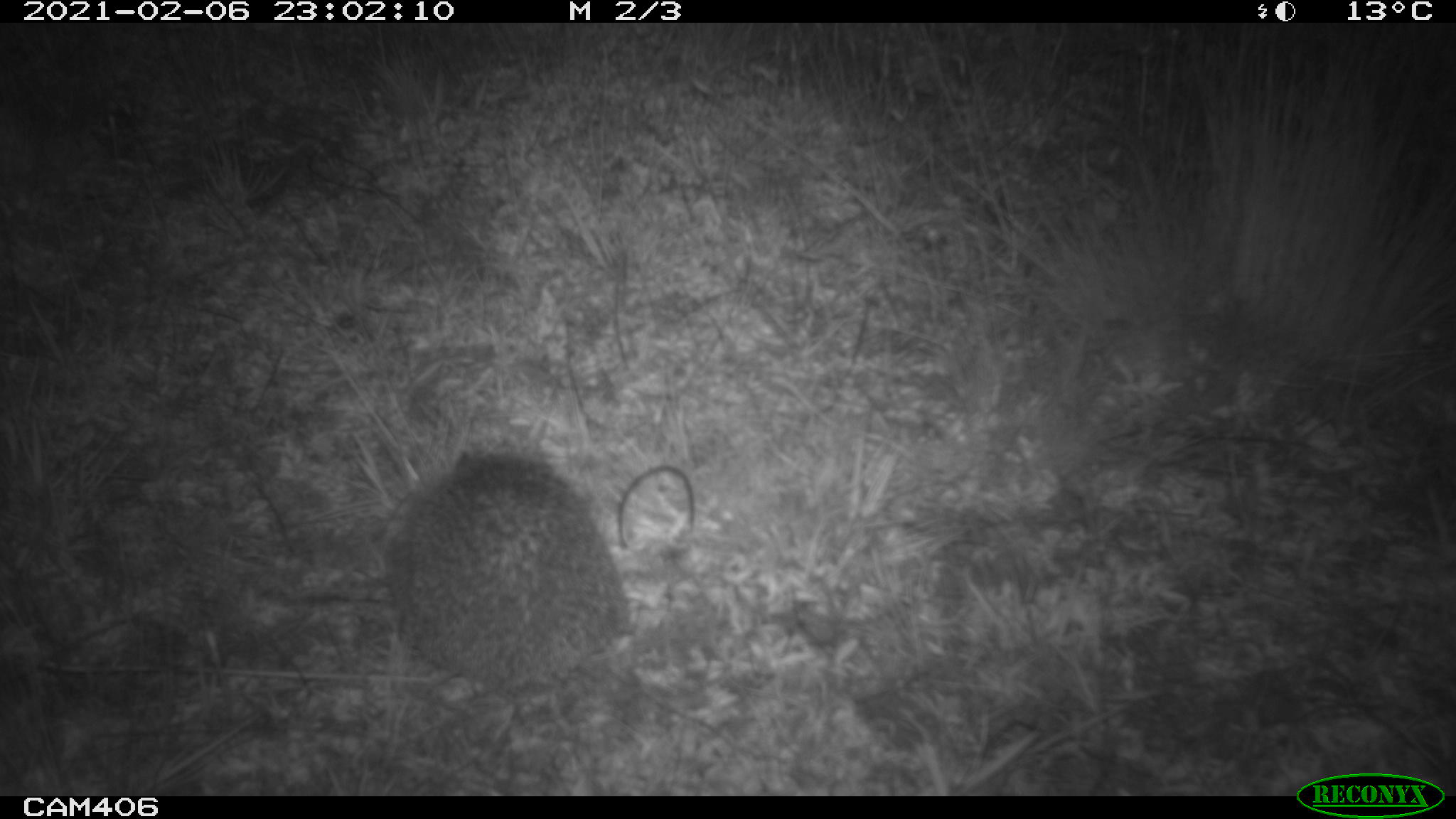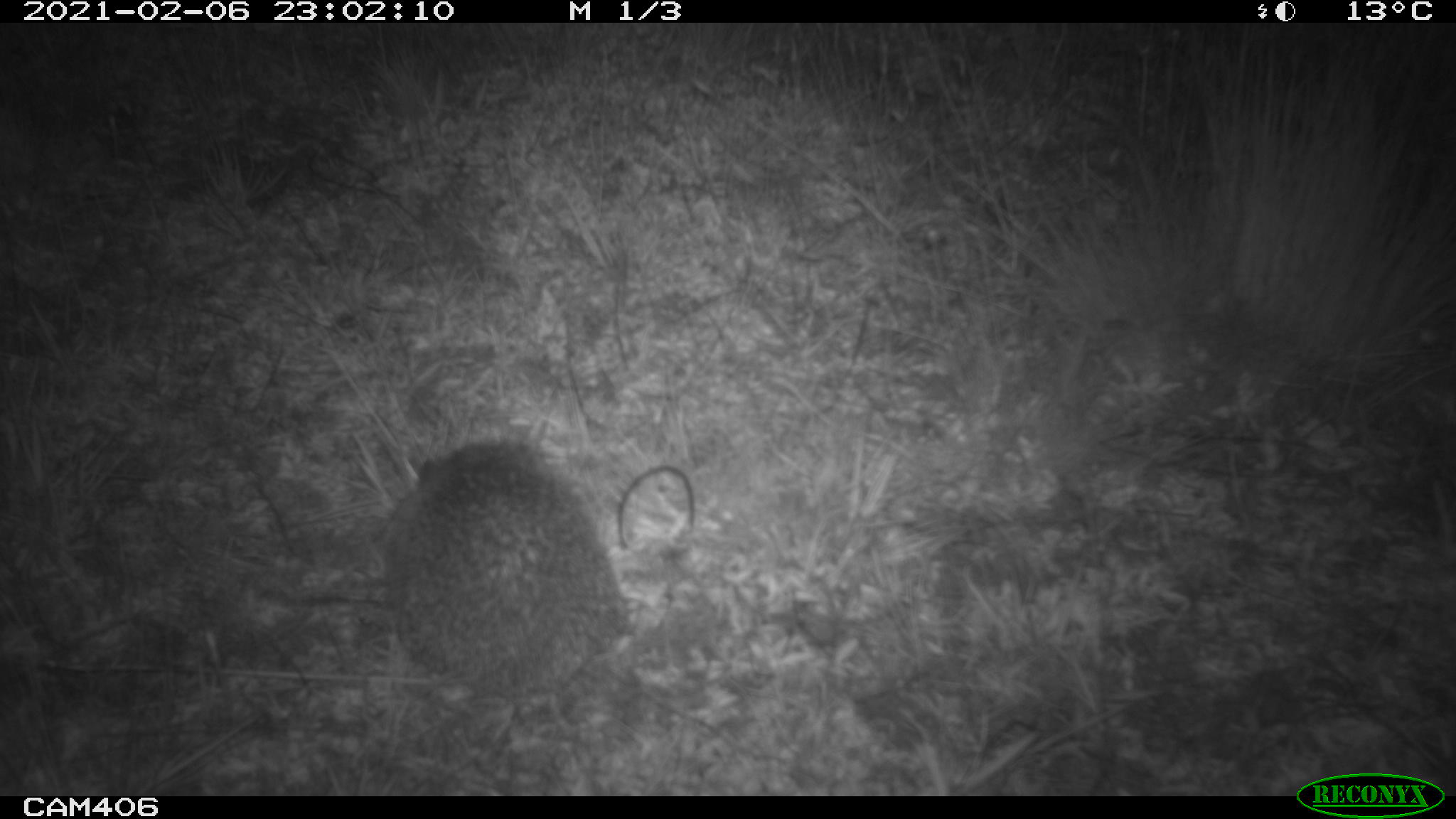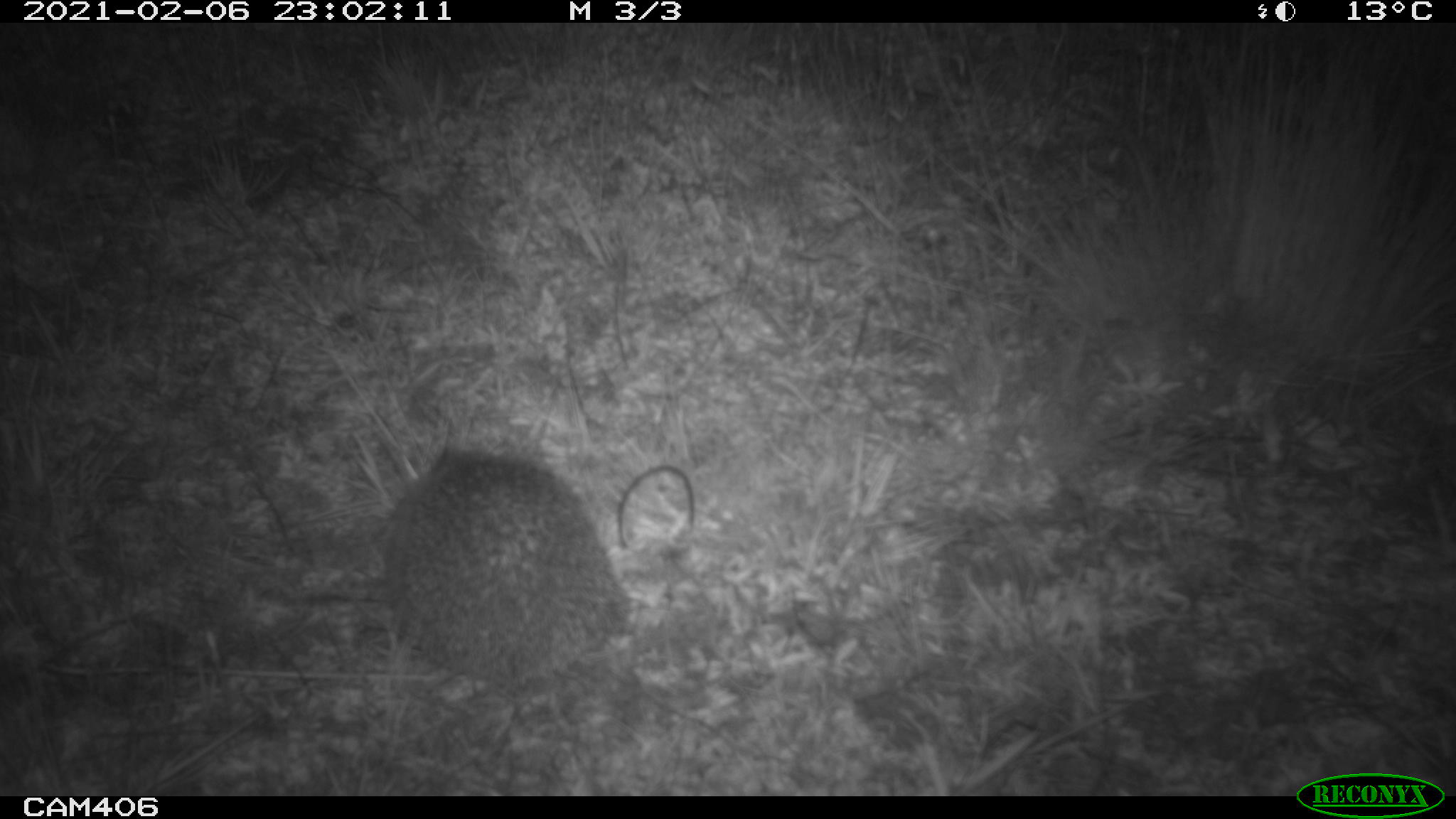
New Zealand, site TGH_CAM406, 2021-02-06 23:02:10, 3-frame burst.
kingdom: Animalia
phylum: Chordata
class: Mammalia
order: Eulipotyphla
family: Erinaceidae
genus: Erinaceus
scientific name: Erinaceus europaeus europaeus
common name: european hedgehog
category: hedgehog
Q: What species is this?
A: Hedgehog (european hedgehog) (Erinaceus europaeus europaeus).